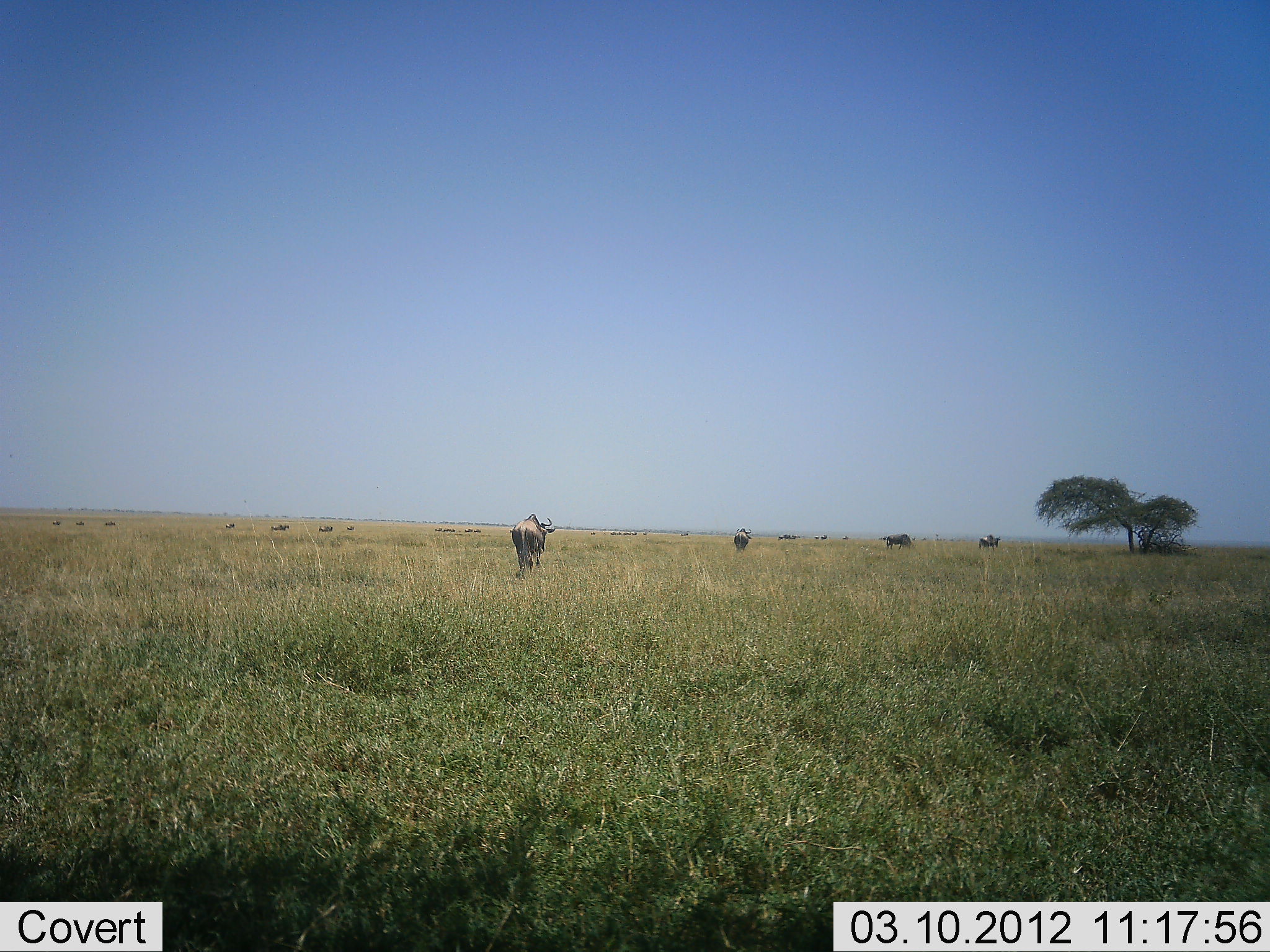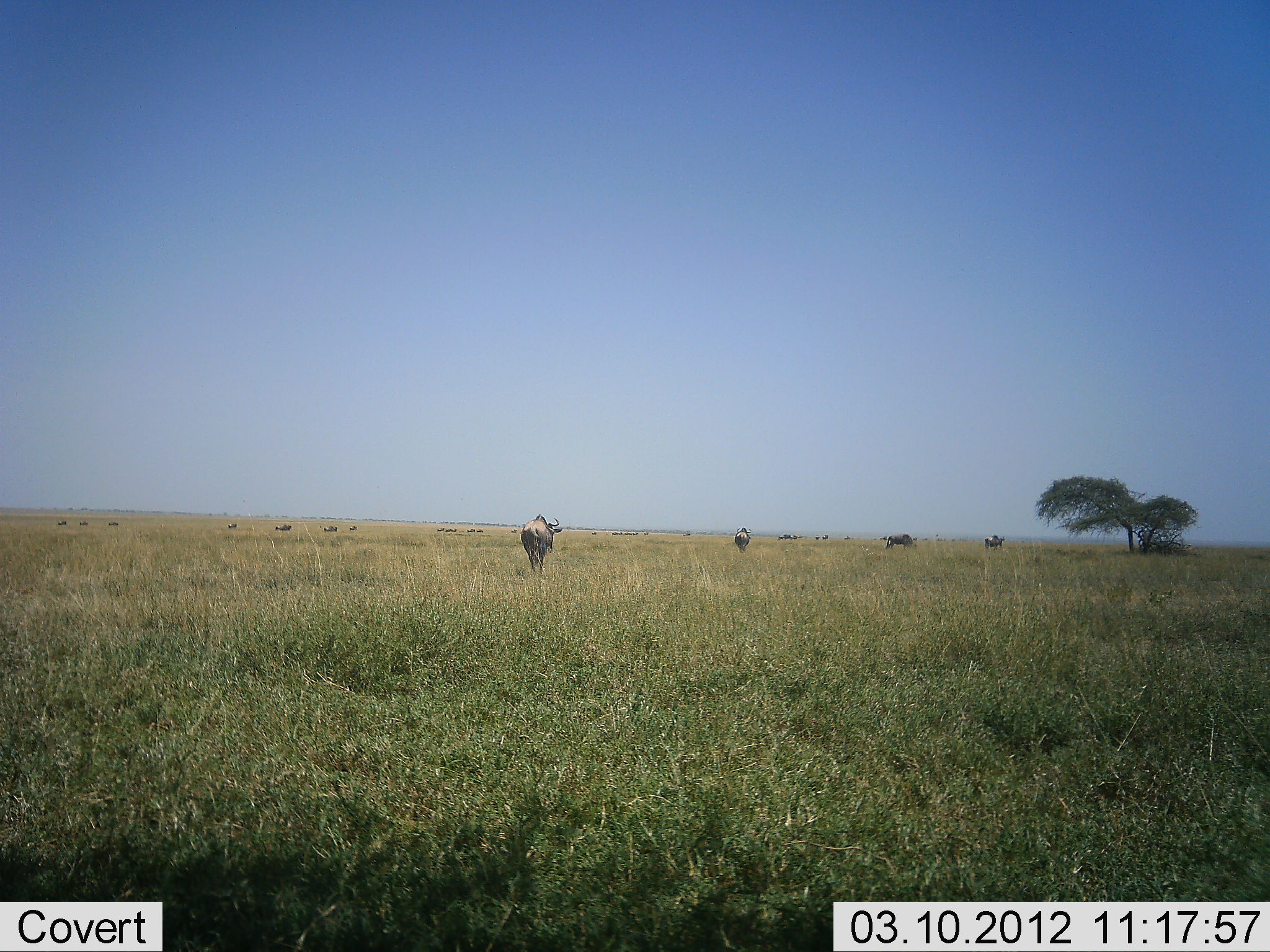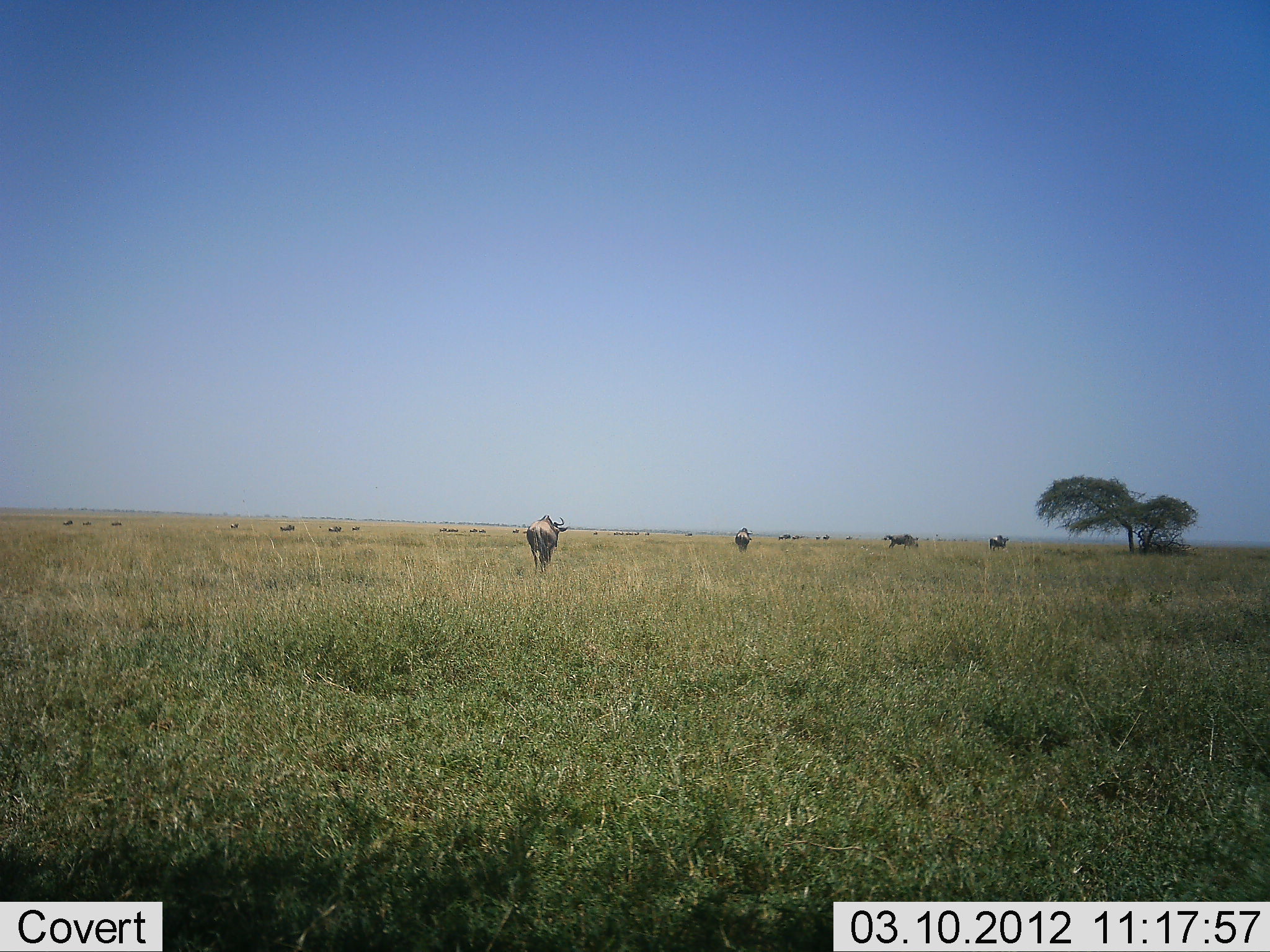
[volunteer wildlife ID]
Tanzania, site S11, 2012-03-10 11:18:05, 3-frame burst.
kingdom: Animalia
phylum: Chordata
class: Mammalia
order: Artiodactyla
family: Bovidae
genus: Connochaetes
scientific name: Connochaetes taurinus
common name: blue wildebeest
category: wildebeest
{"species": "wildebeest (blue wildebeest) (Connochaetes taurinus)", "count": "11-50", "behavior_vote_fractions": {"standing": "17%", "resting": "0%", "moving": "92%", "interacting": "4%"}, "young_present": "0%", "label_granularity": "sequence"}